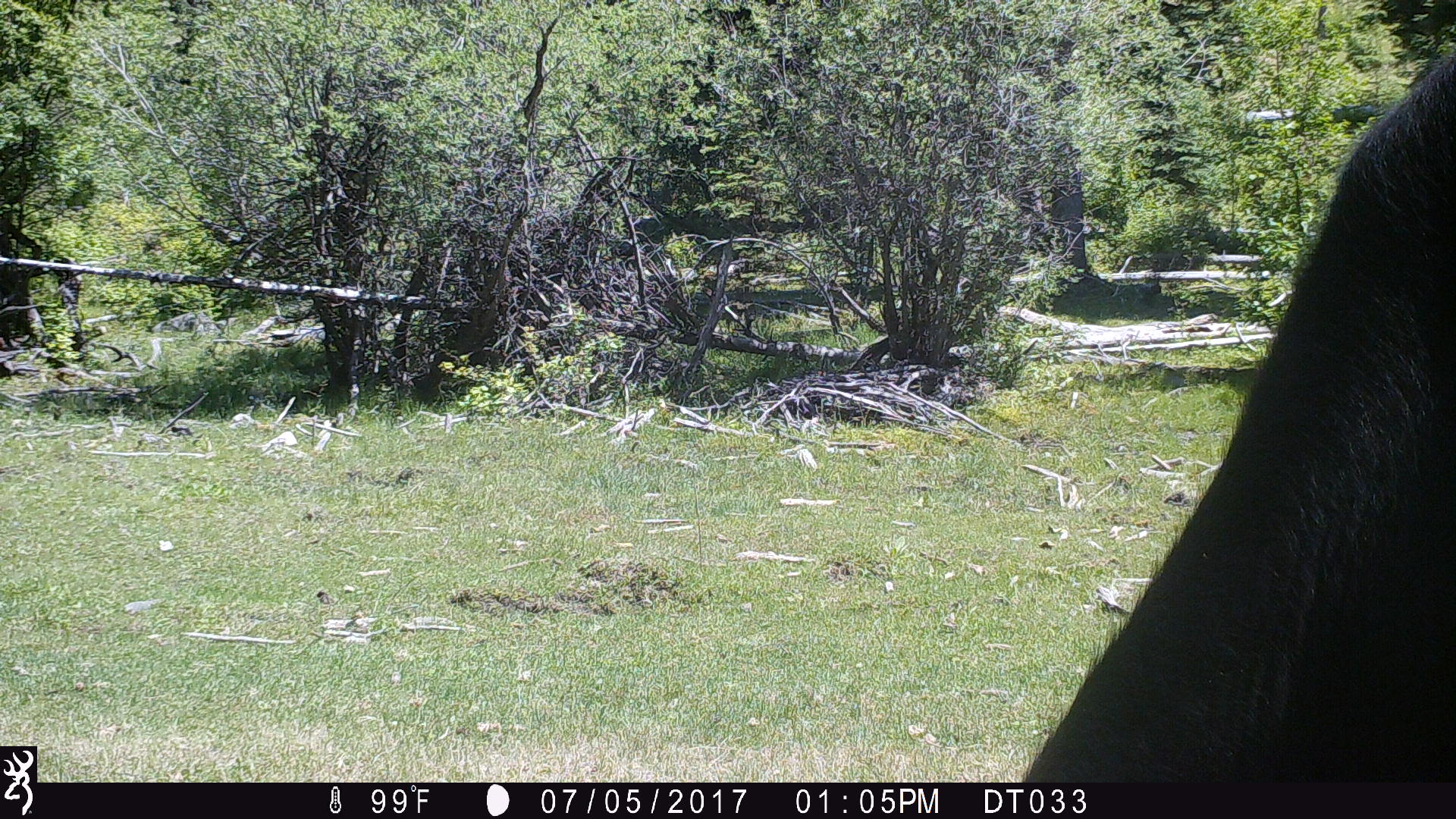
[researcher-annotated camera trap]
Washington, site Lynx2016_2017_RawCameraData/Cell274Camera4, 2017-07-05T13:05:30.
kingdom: Animalia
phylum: Chordata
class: Mammalia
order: Artiodactyla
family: Bovidae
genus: Bos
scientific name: Bos taurus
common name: domestic cattle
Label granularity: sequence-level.